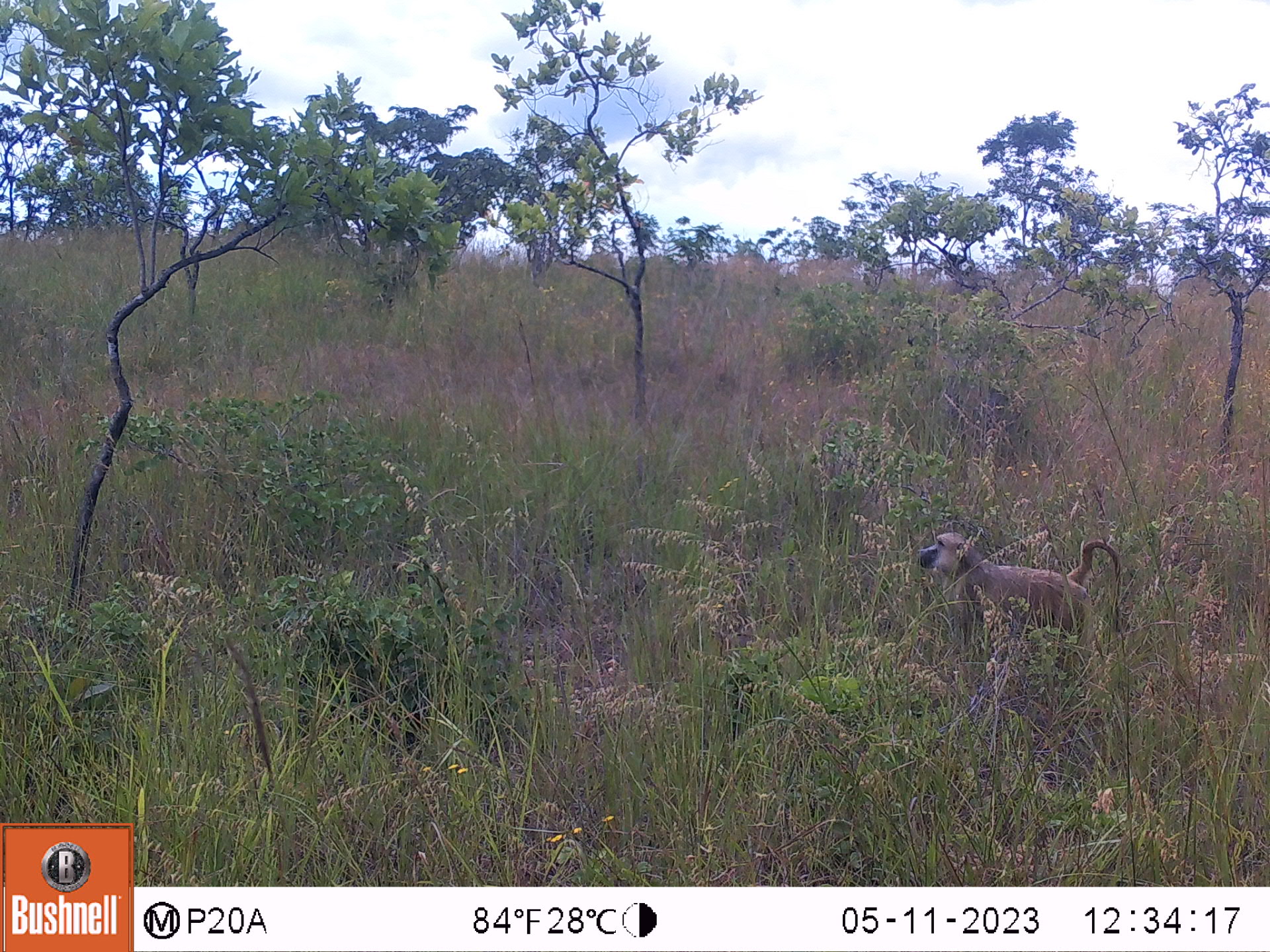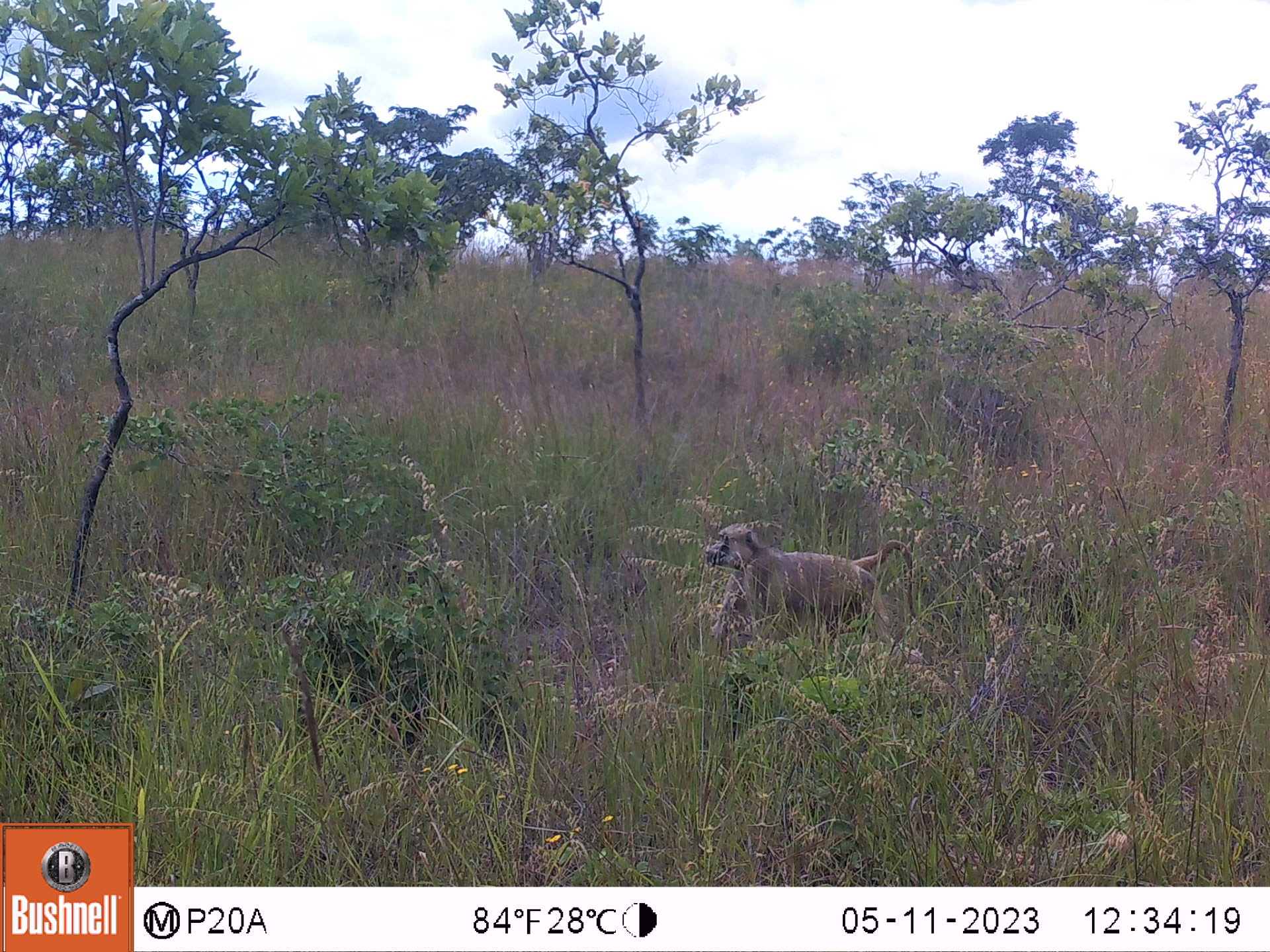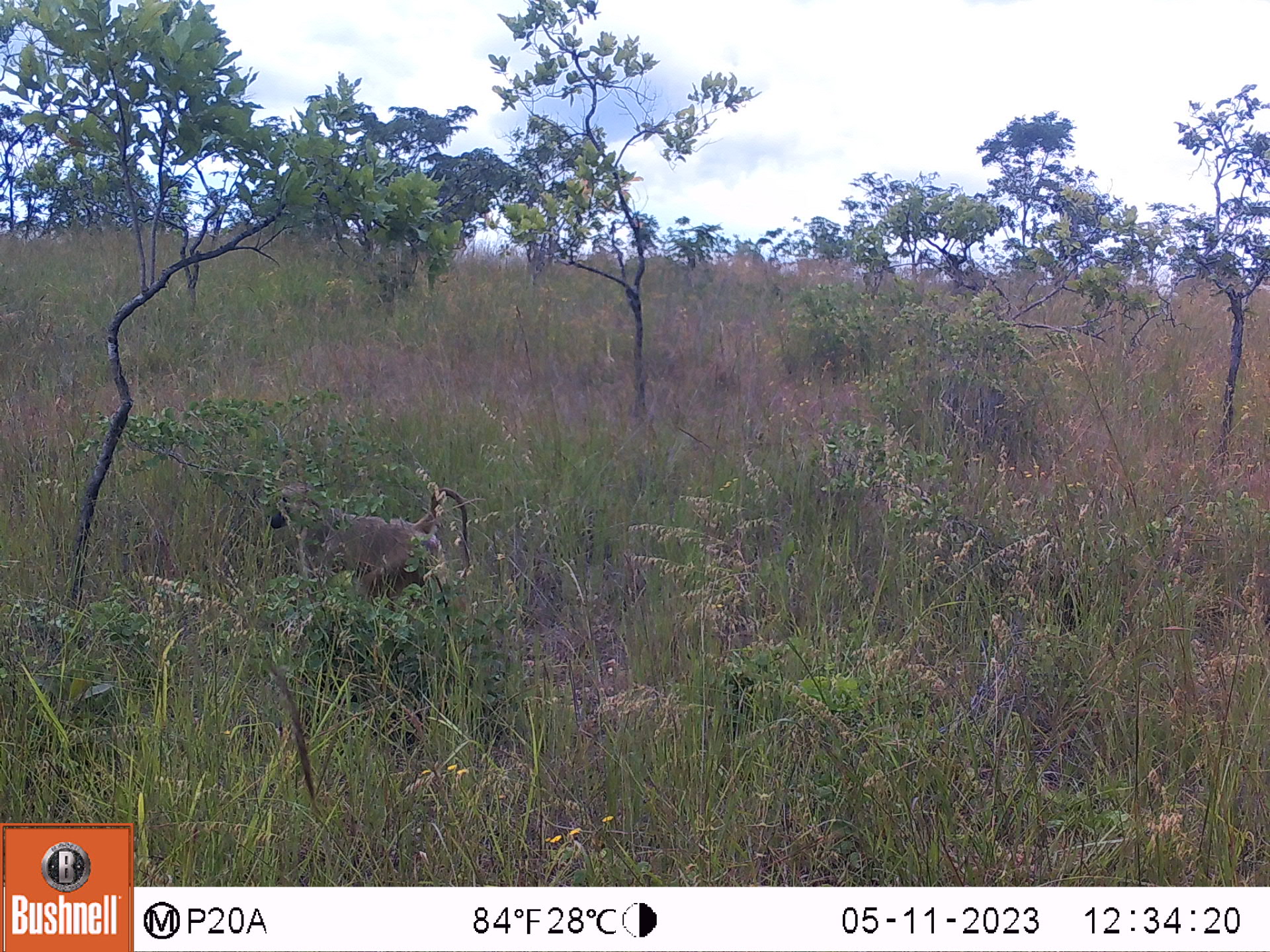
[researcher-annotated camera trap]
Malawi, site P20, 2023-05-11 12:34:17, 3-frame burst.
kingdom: Animalia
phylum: Chordata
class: Mammalia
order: Primates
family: Cercopithecidae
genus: Papio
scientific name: Papio cynocephalus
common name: yellow baboon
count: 1